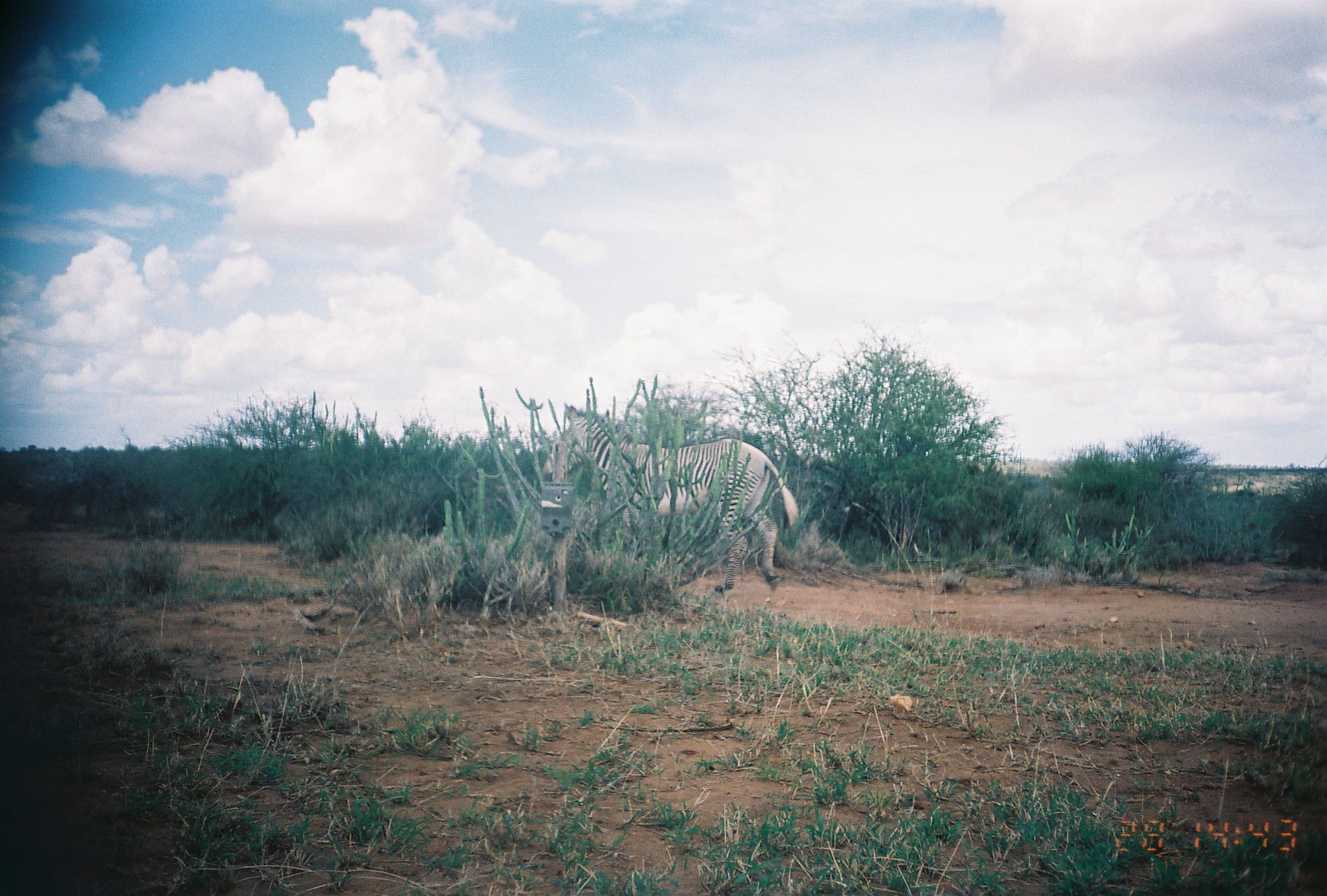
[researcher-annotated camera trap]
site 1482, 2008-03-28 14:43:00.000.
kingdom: Animalia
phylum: Chordata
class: Mammalia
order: Perissodactyla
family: Equidae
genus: Equus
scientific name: Equus grevyi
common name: grévy's zebra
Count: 1.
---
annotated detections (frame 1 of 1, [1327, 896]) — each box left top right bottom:
equus grevyi: 542 401 799 598